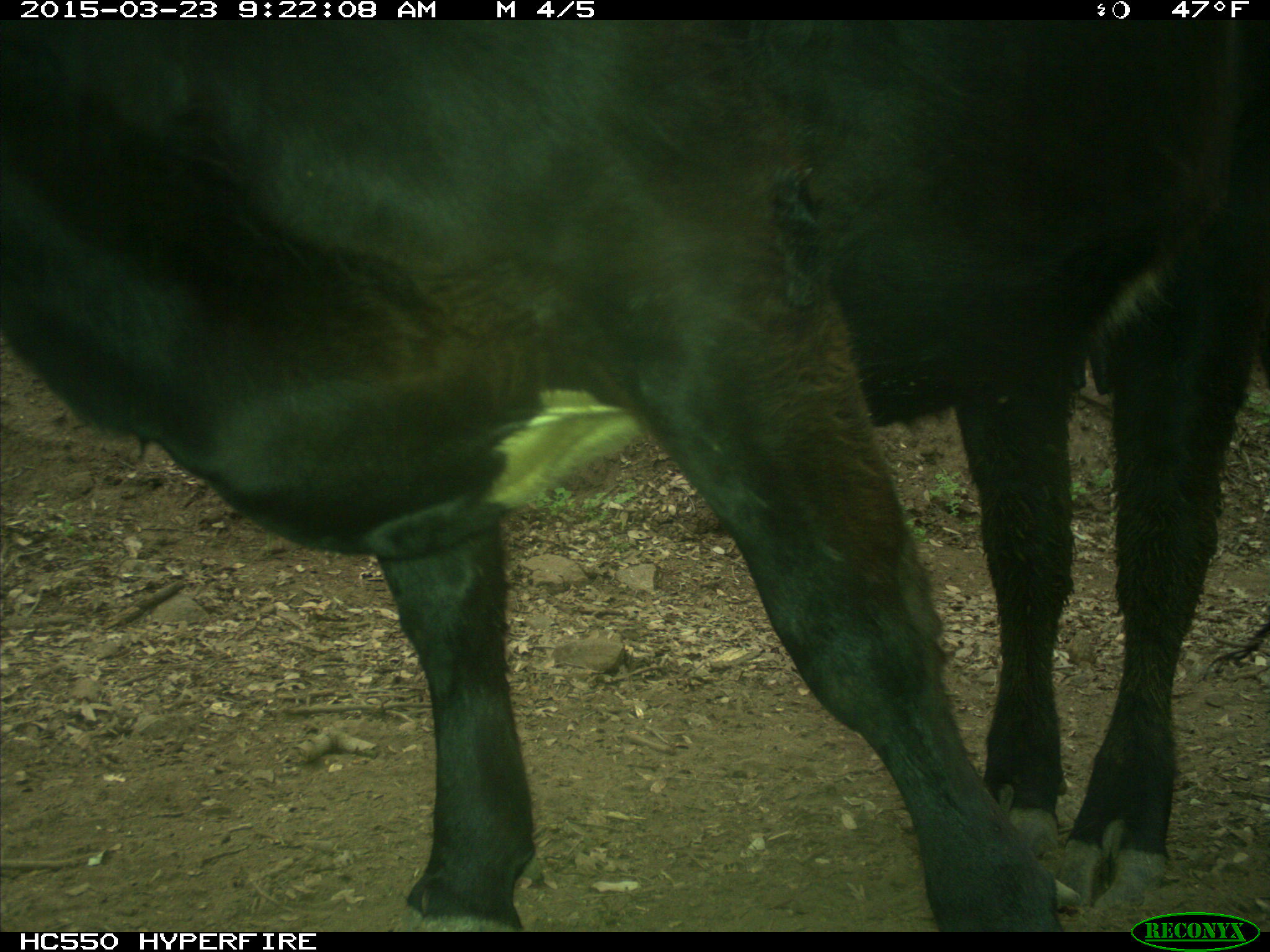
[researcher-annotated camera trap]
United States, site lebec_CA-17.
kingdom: Animalia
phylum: Chordata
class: Mammalia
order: Artiodactyla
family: Bovidae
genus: Bos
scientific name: Bos taurus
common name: domestic cow